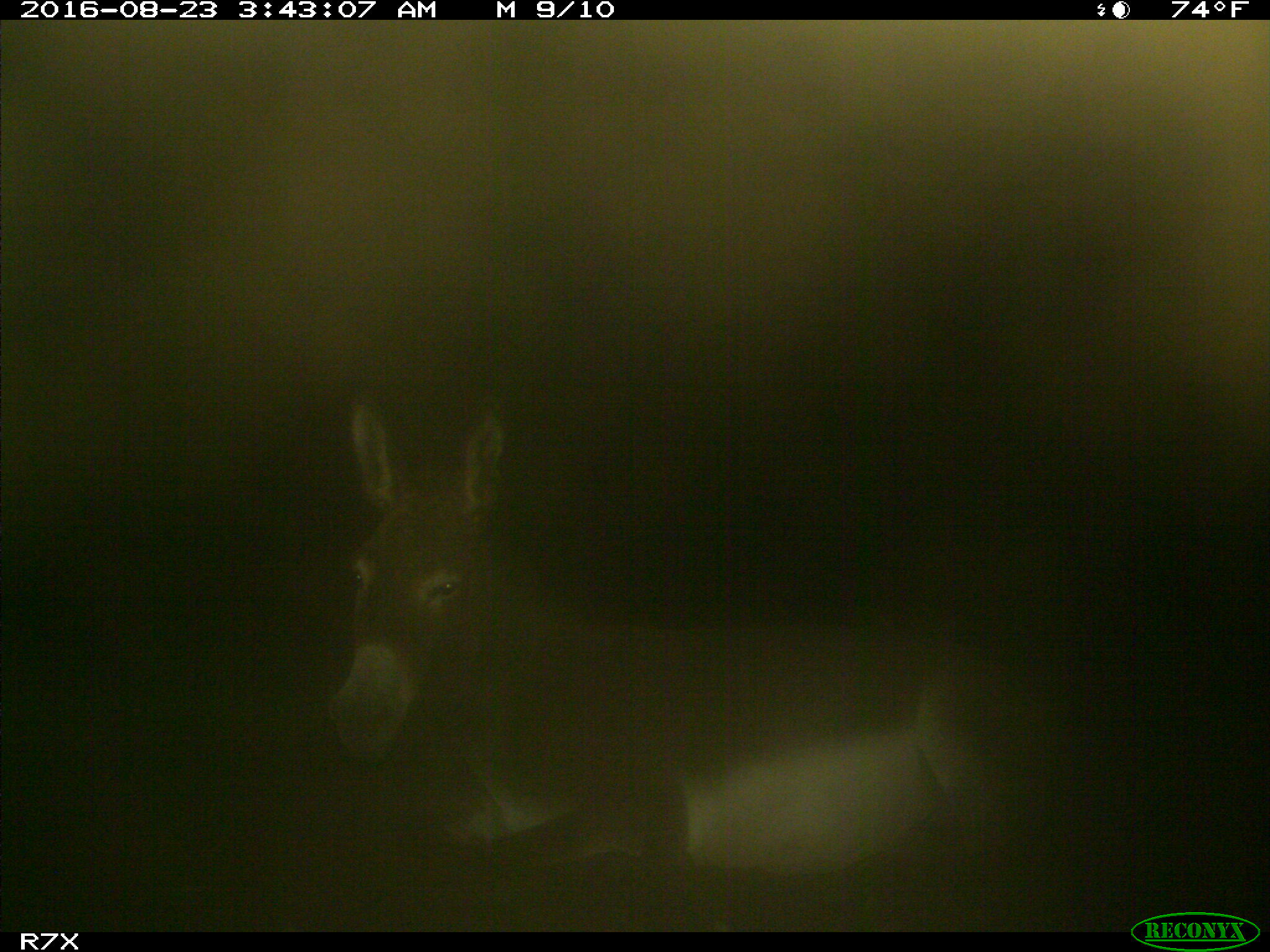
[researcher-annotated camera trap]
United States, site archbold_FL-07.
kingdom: Animalia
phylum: Chordata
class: Mammalia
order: Perissodactyla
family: Equidae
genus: Equus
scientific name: Equus africanus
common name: african wild ass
Equus africanus (african wild ass).